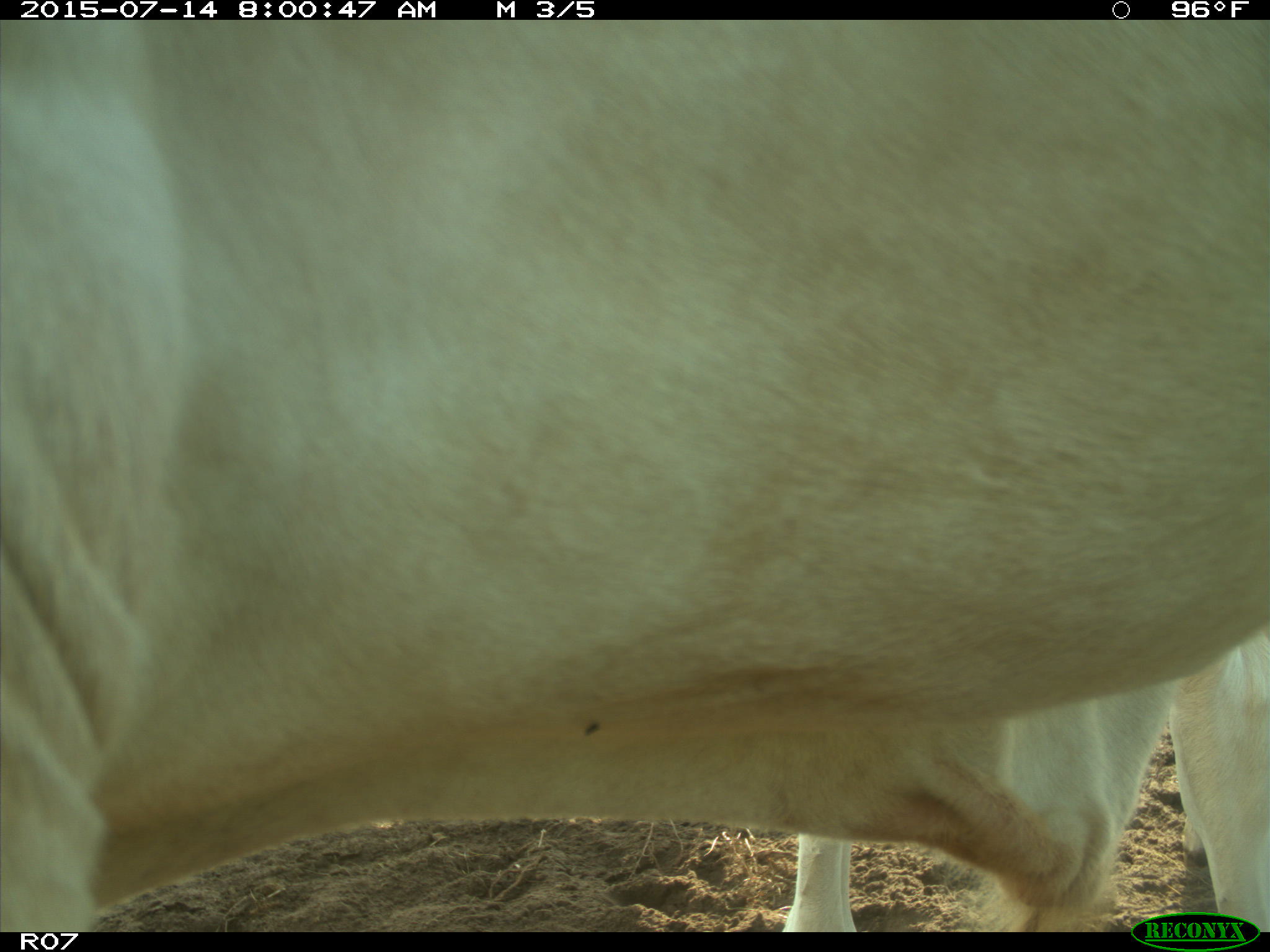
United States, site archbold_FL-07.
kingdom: Animalia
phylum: Chordata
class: Mammalia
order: Artiodactyla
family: Bovidae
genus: Bos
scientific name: Bos taurus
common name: domestic cow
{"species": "Bos taurus (domestic cow)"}